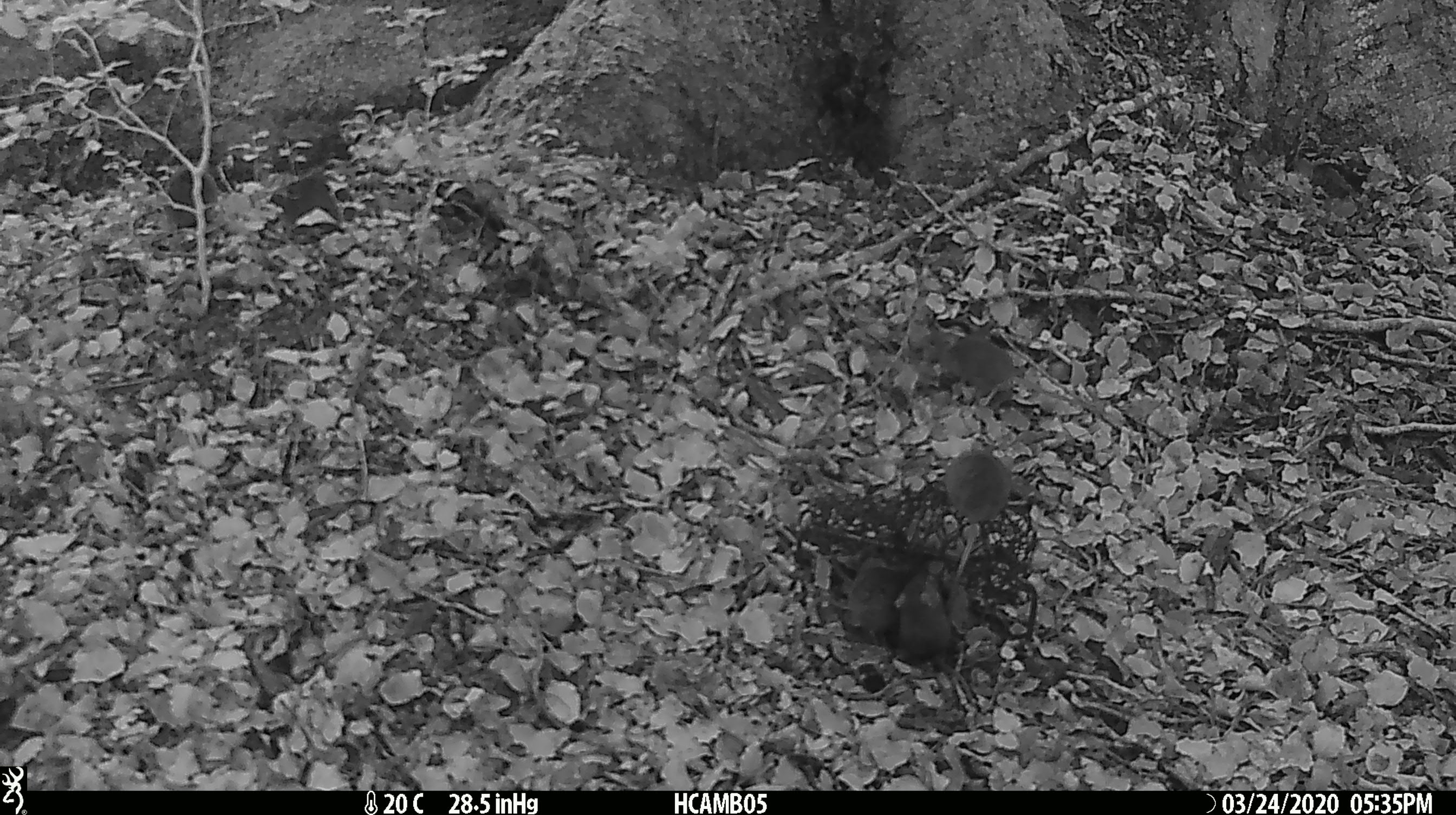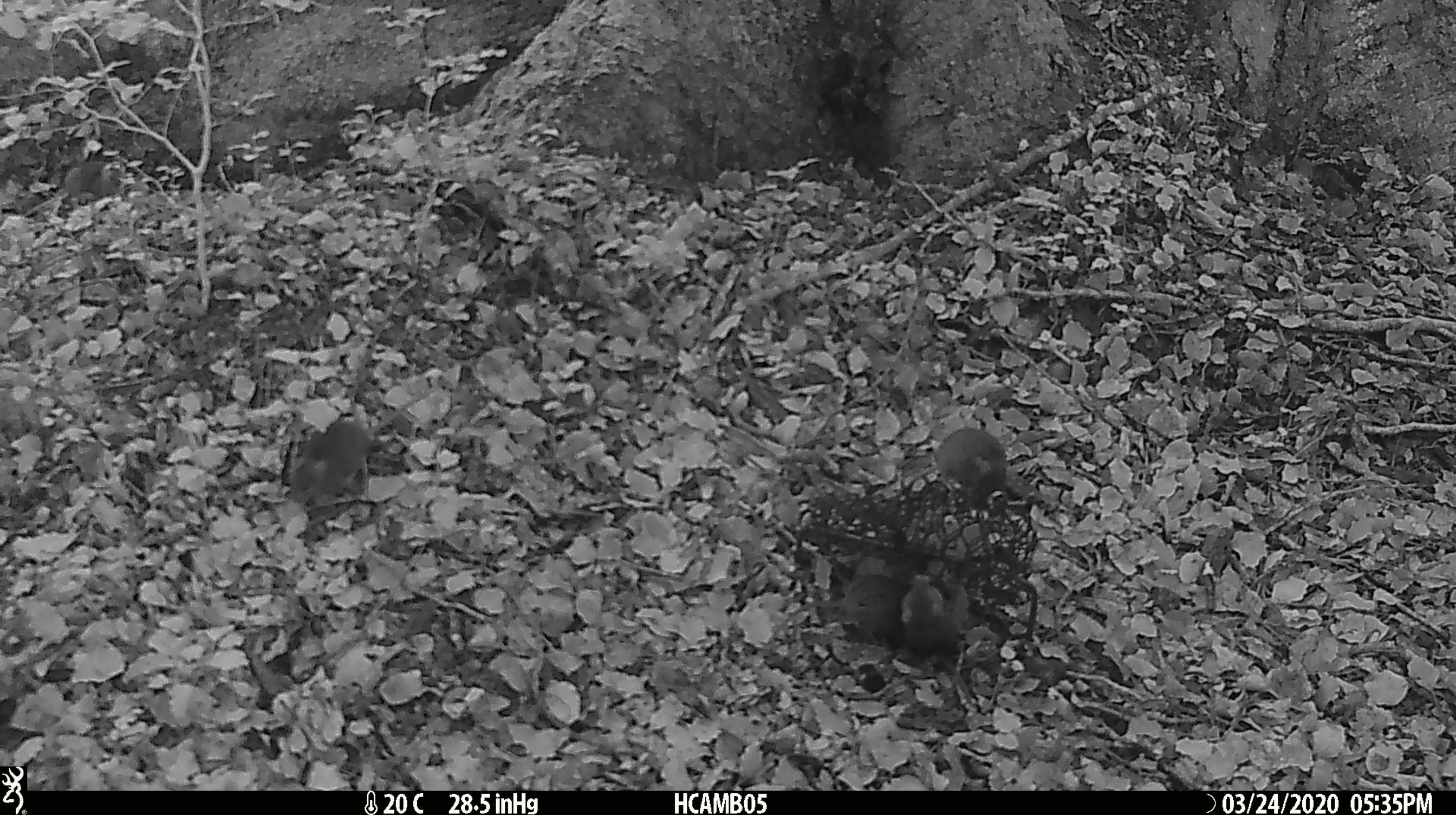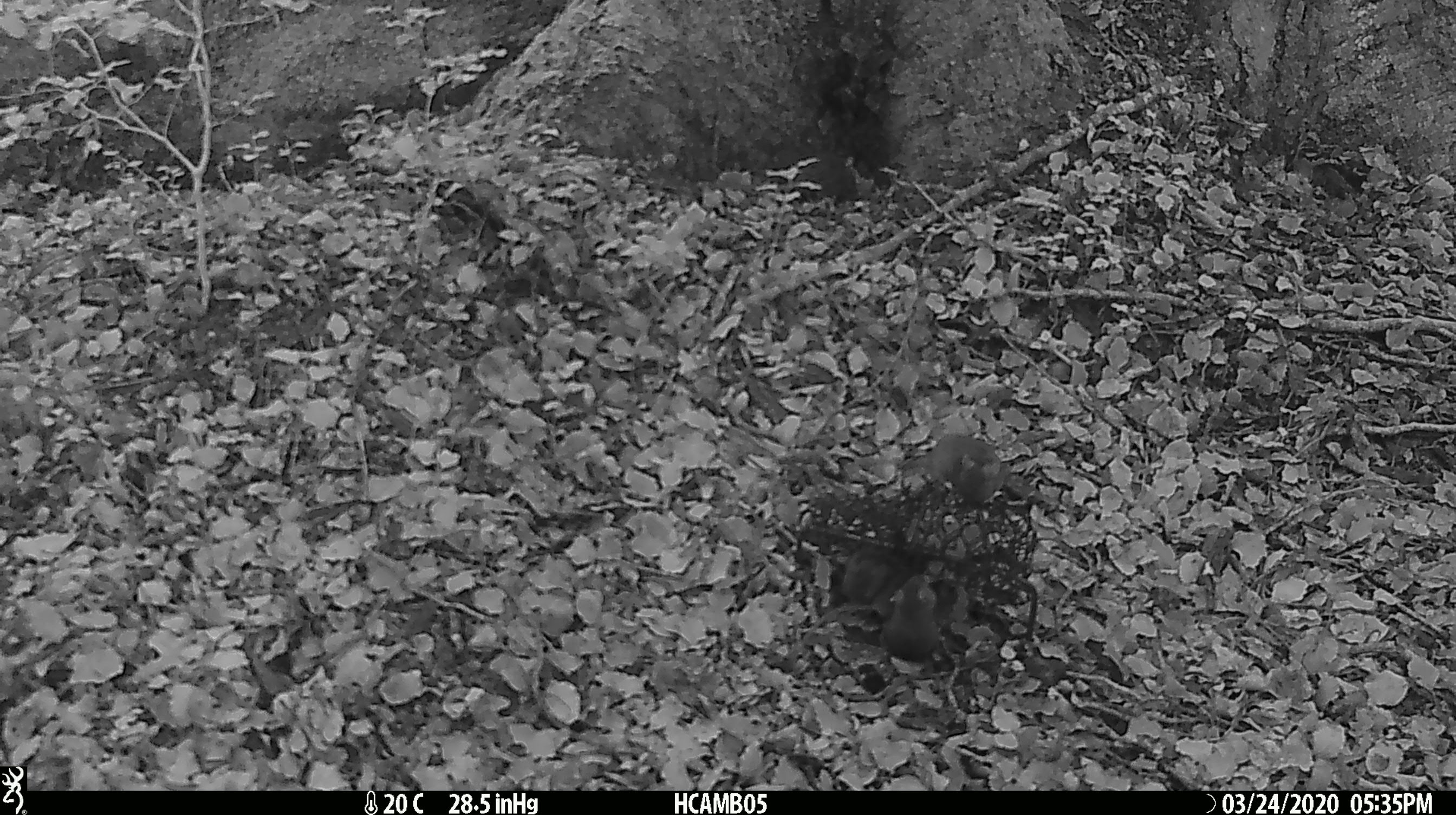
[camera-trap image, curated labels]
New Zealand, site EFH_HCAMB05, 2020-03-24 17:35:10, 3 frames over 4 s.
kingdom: Animalia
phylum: Chordata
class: Mammalia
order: Rodentia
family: Muridae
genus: Mus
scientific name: Mus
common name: mouse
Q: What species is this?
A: Mouse (Mus).